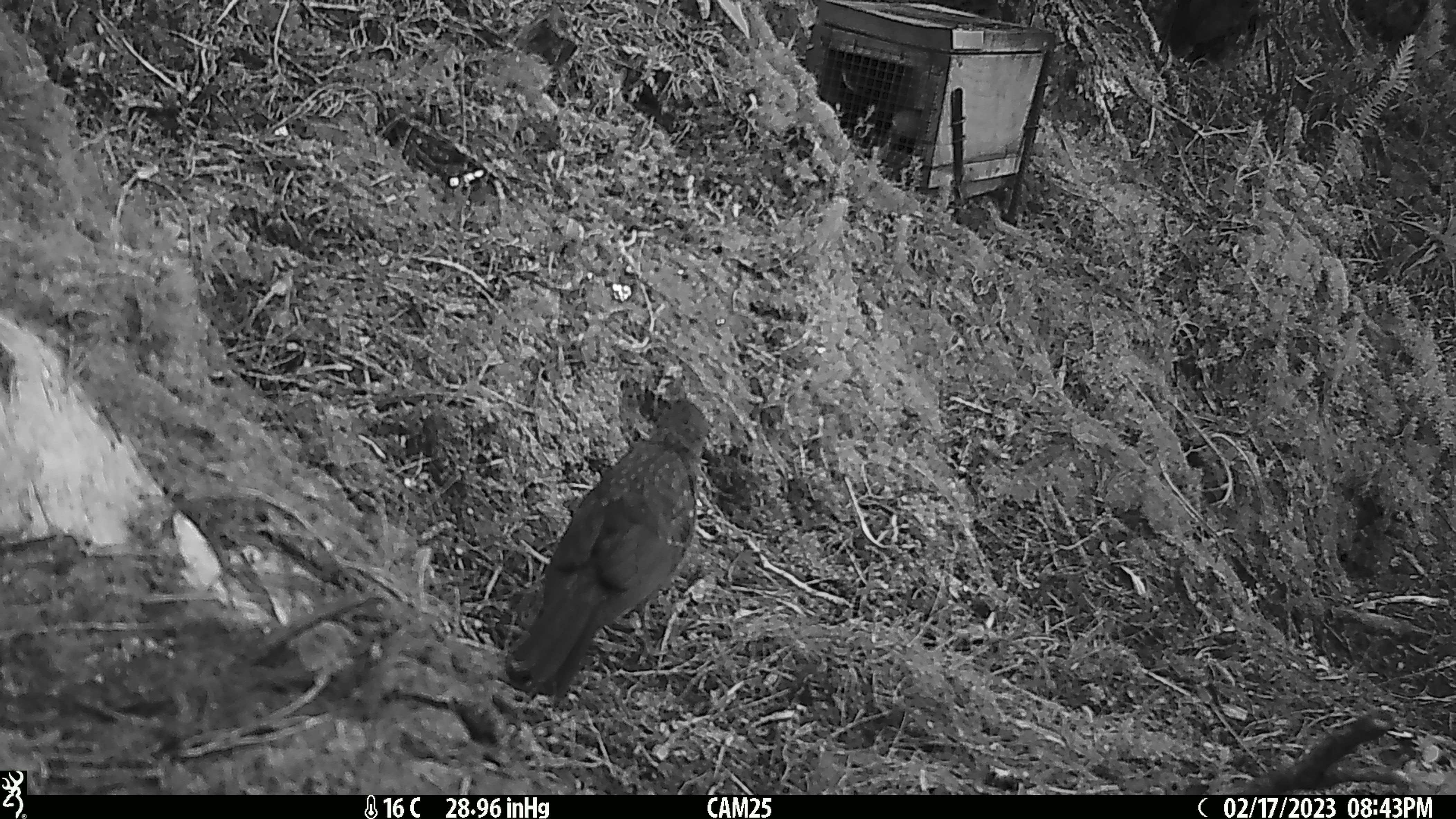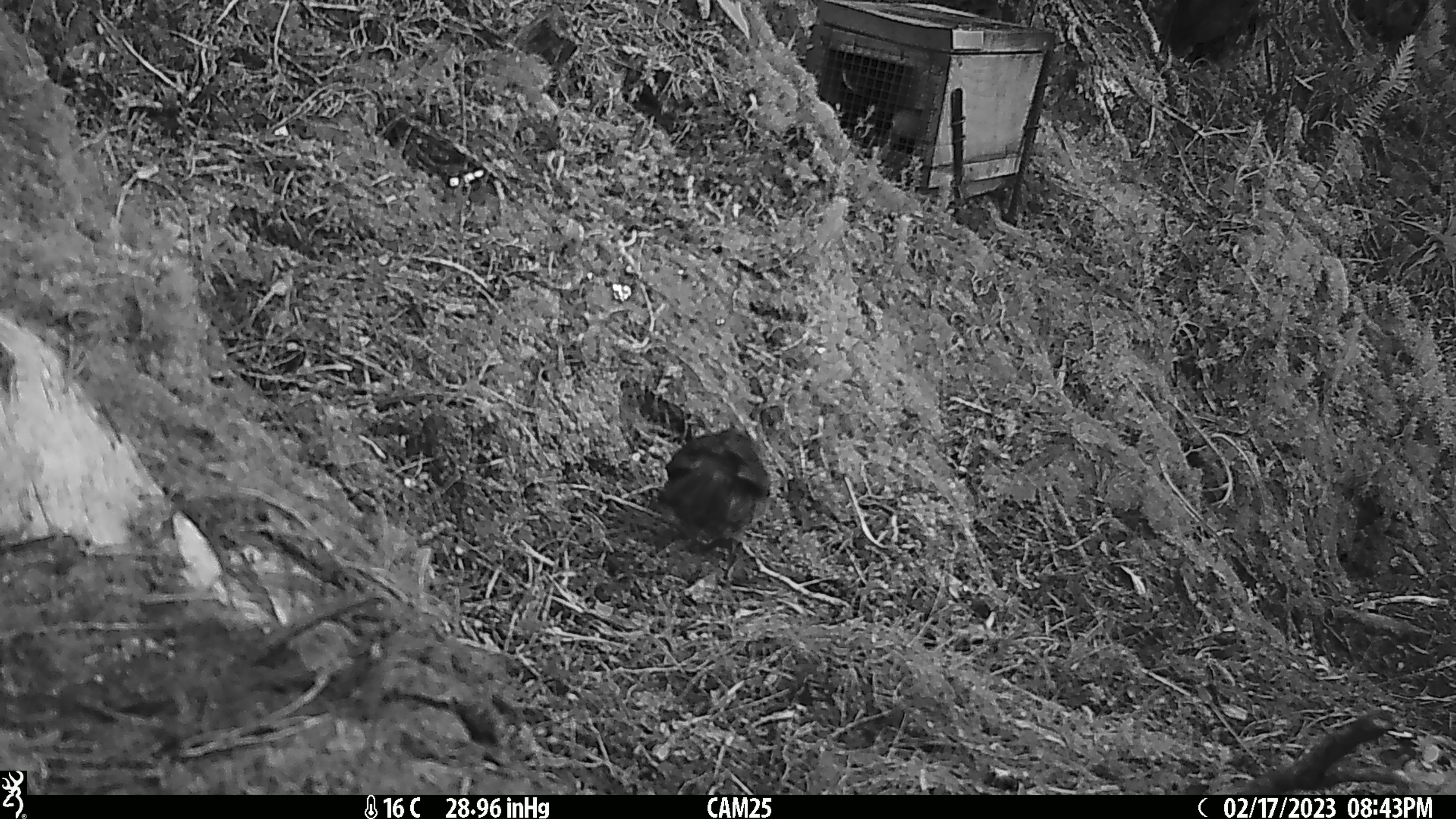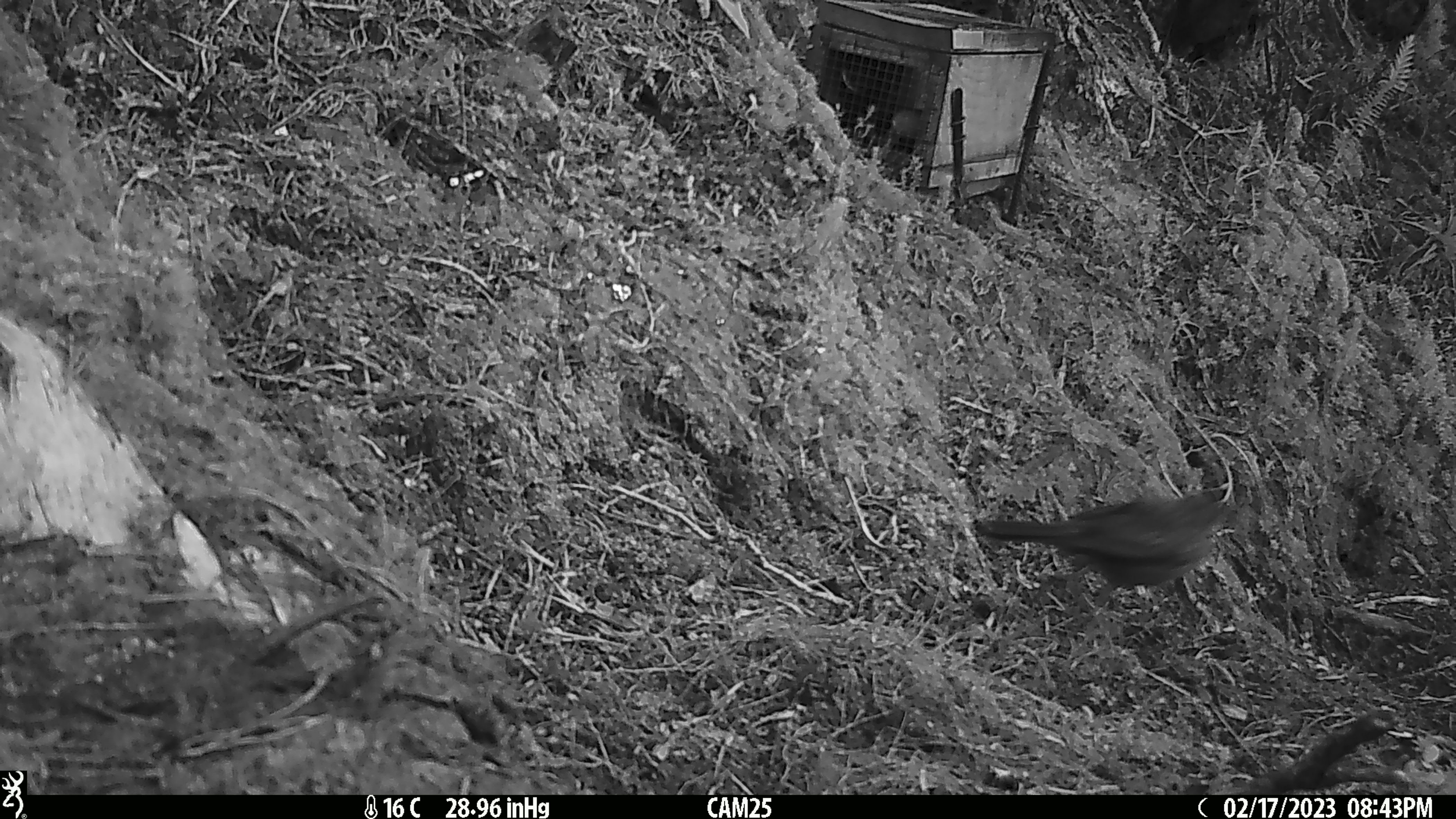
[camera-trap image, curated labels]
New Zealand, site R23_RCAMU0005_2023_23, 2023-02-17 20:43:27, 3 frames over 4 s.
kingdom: Animalia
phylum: Chordata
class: Aves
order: Passeriformes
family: Turdidae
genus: Turdus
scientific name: Turdus merula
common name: eurasian blackbird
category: blackbird